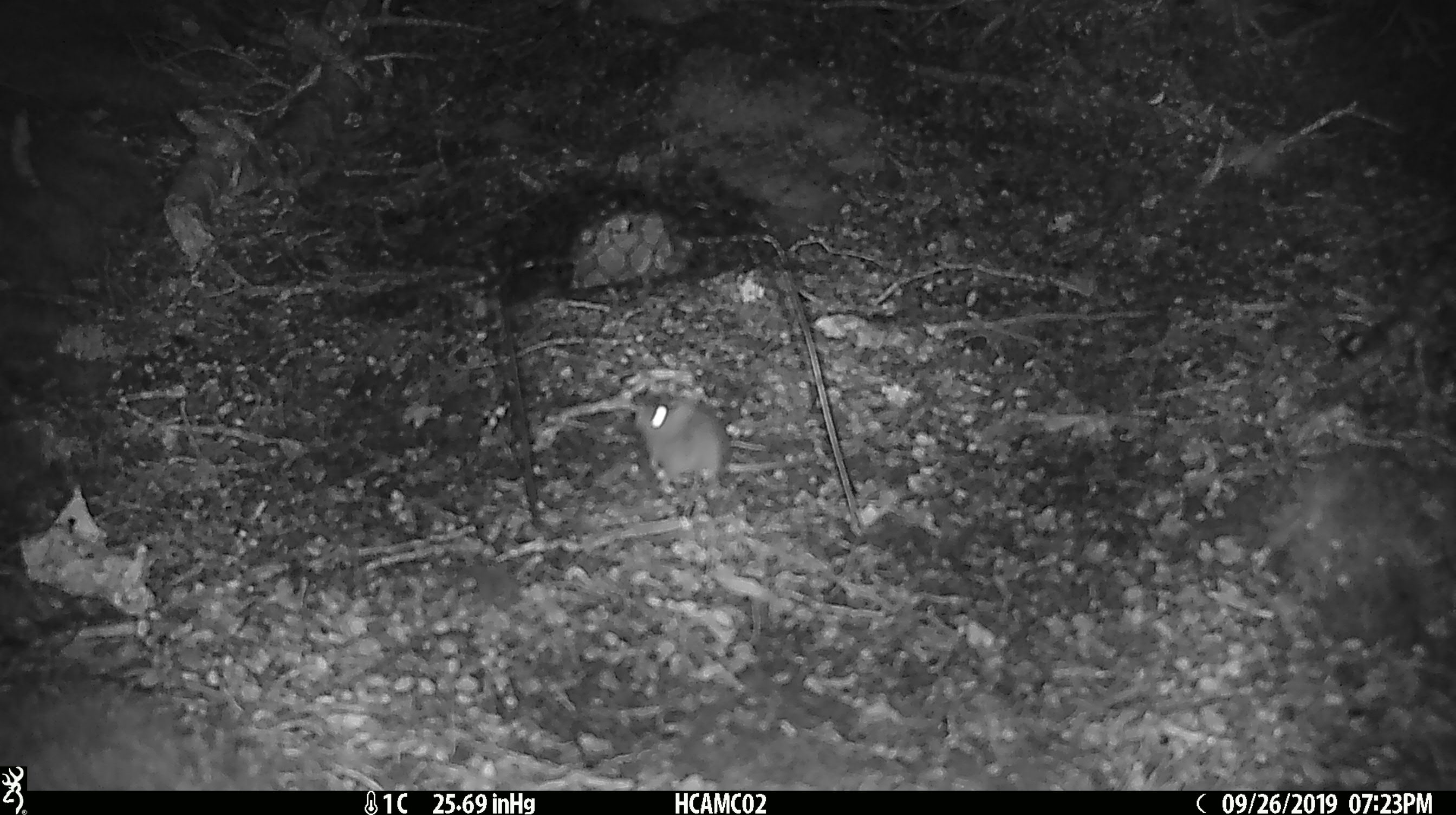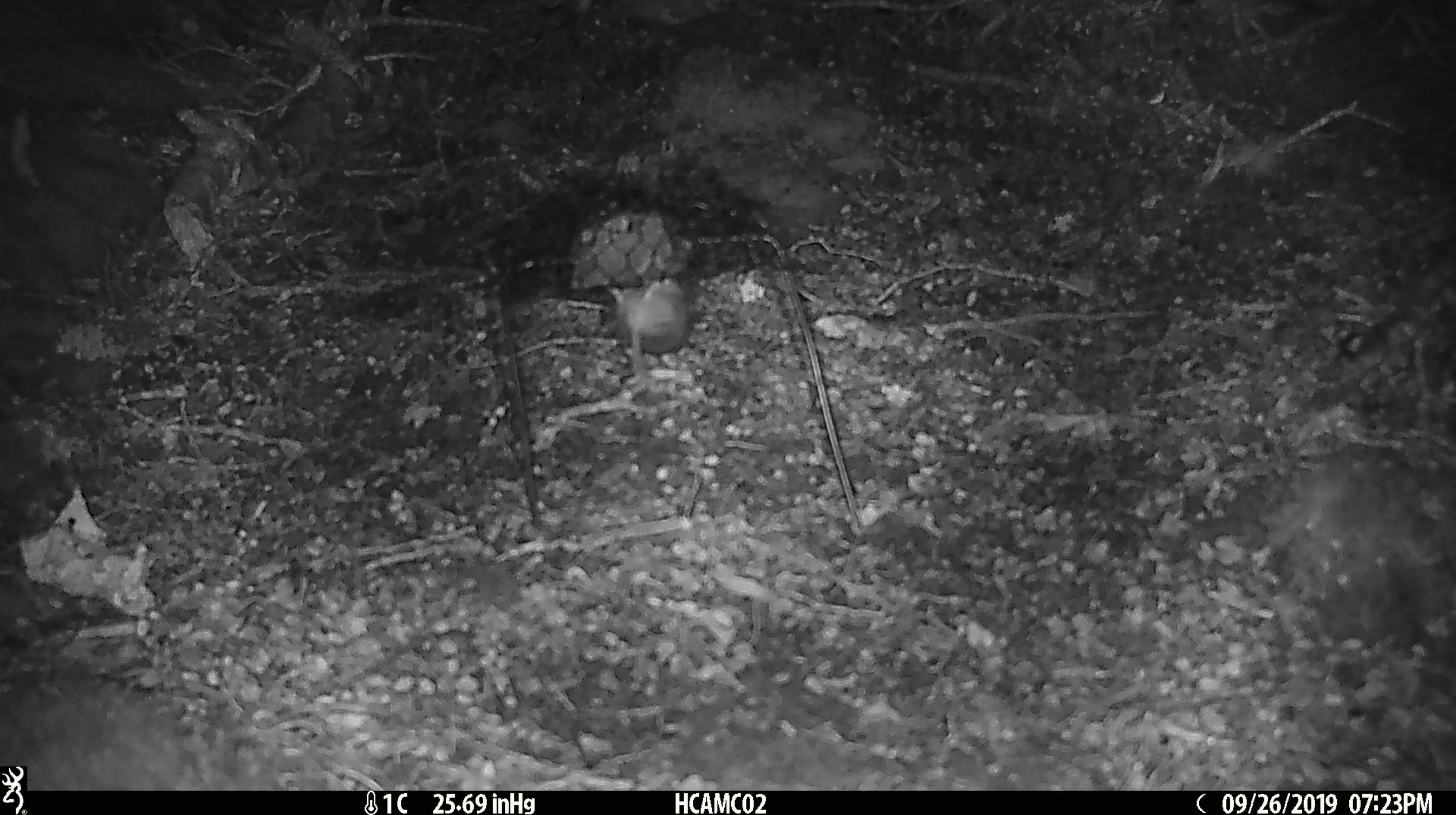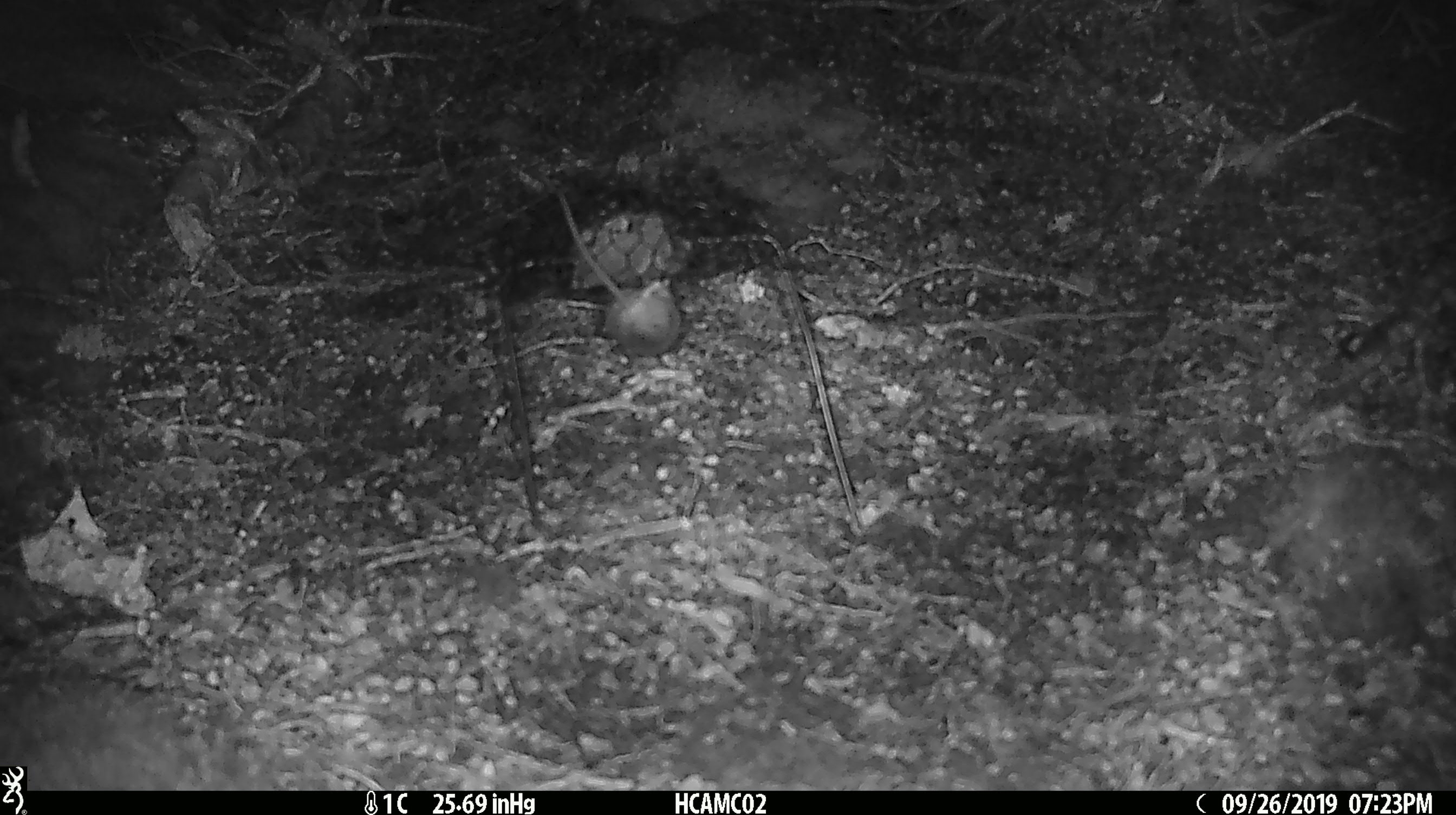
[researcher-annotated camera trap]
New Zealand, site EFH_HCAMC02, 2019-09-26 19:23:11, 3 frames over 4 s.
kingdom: Animalia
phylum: Chordata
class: Mammalia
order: Rodentia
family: Muridae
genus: Mus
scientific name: Mus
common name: mouse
Mouse (Mus).